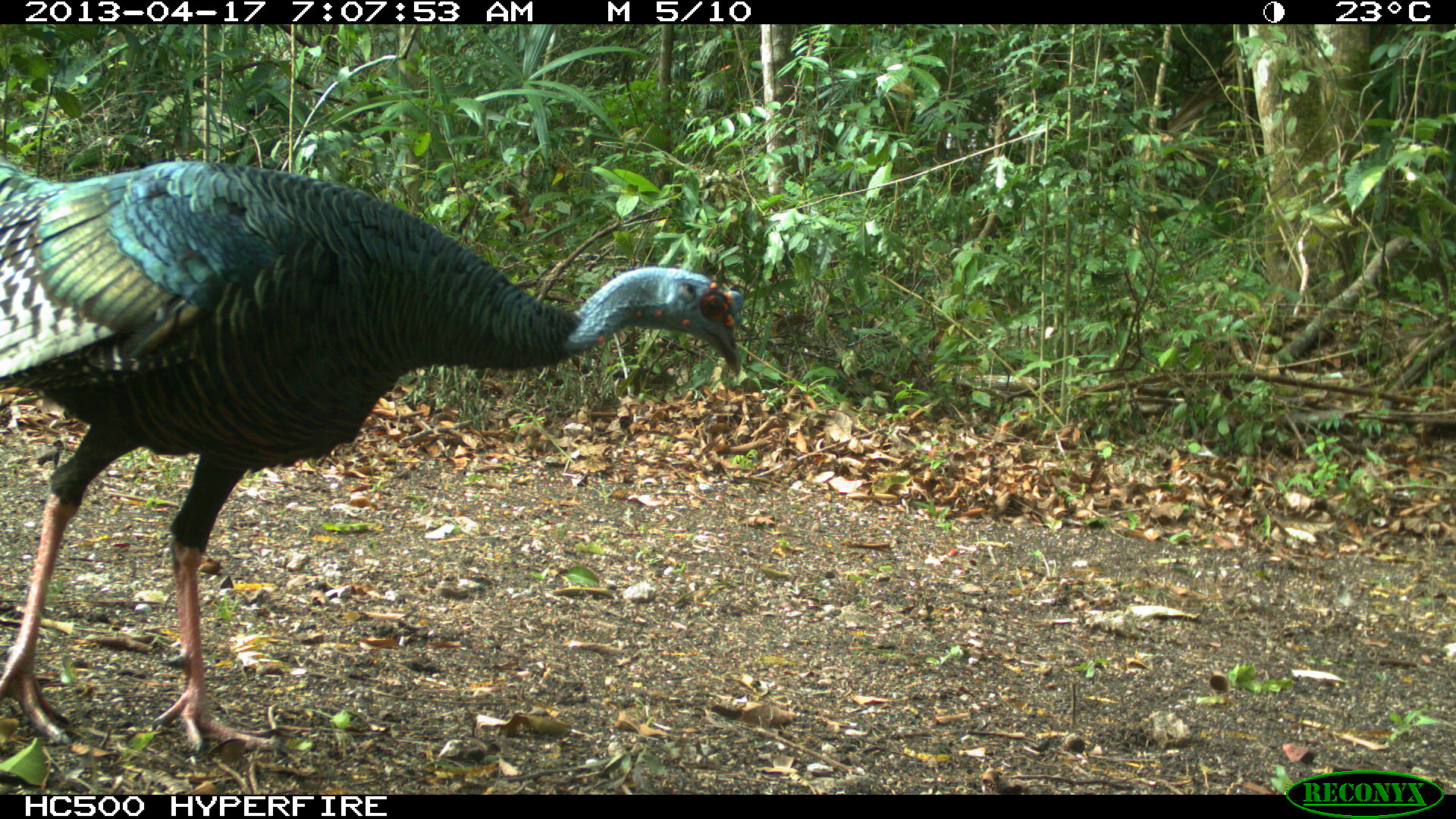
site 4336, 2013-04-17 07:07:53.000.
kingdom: Animalia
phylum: Chordata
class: Aves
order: Galliformes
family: Phasianidae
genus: Meleagris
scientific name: Meleagris ocellata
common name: ocellated turkey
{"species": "Meleagris ocellata (ocellated turkey)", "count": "1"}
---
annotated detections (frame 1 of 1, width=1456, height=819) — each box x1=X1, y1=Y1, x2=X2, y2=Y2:
meleagris ocellata: x1=1, y1=161, x2=741, y2=754